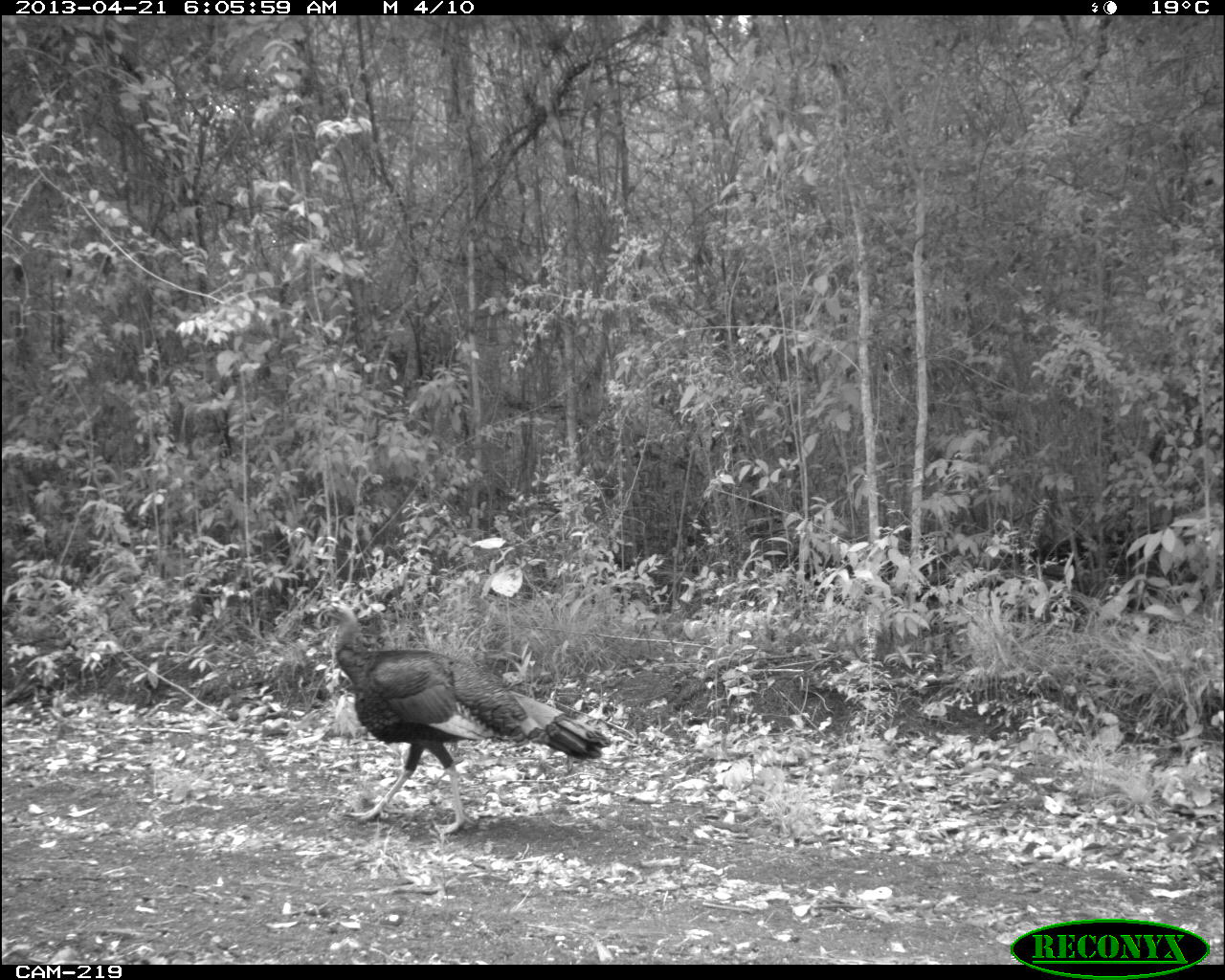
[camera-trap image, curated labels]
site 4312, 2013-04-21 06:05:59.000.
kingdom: Animalia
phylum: Chordata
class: Aves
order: Galliformes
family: Phasianidae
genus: Meleagris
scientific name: Meleagris ocellata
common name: ocellated turkey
Meleagris ocellata (ocellated turkey), count 1.